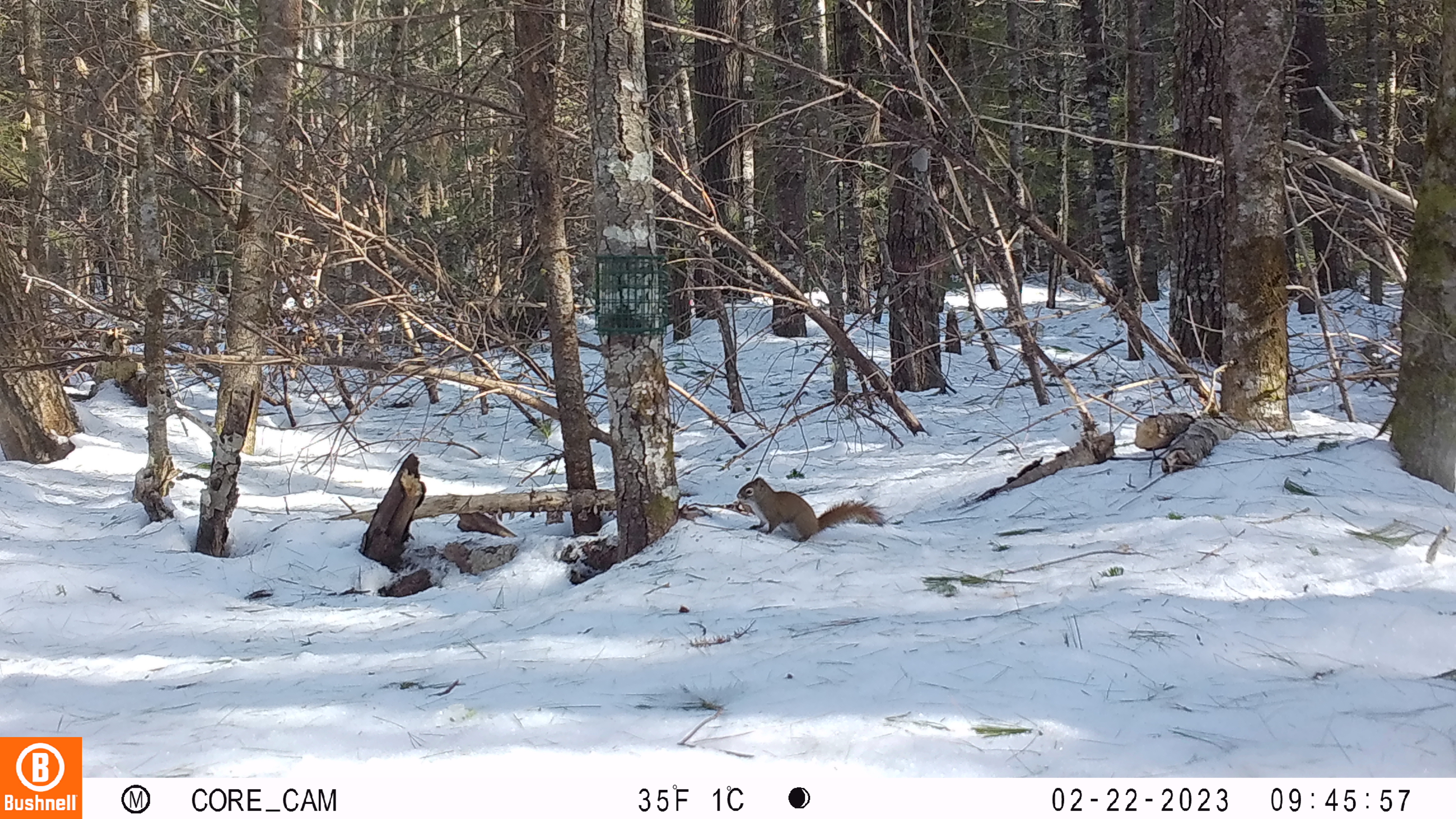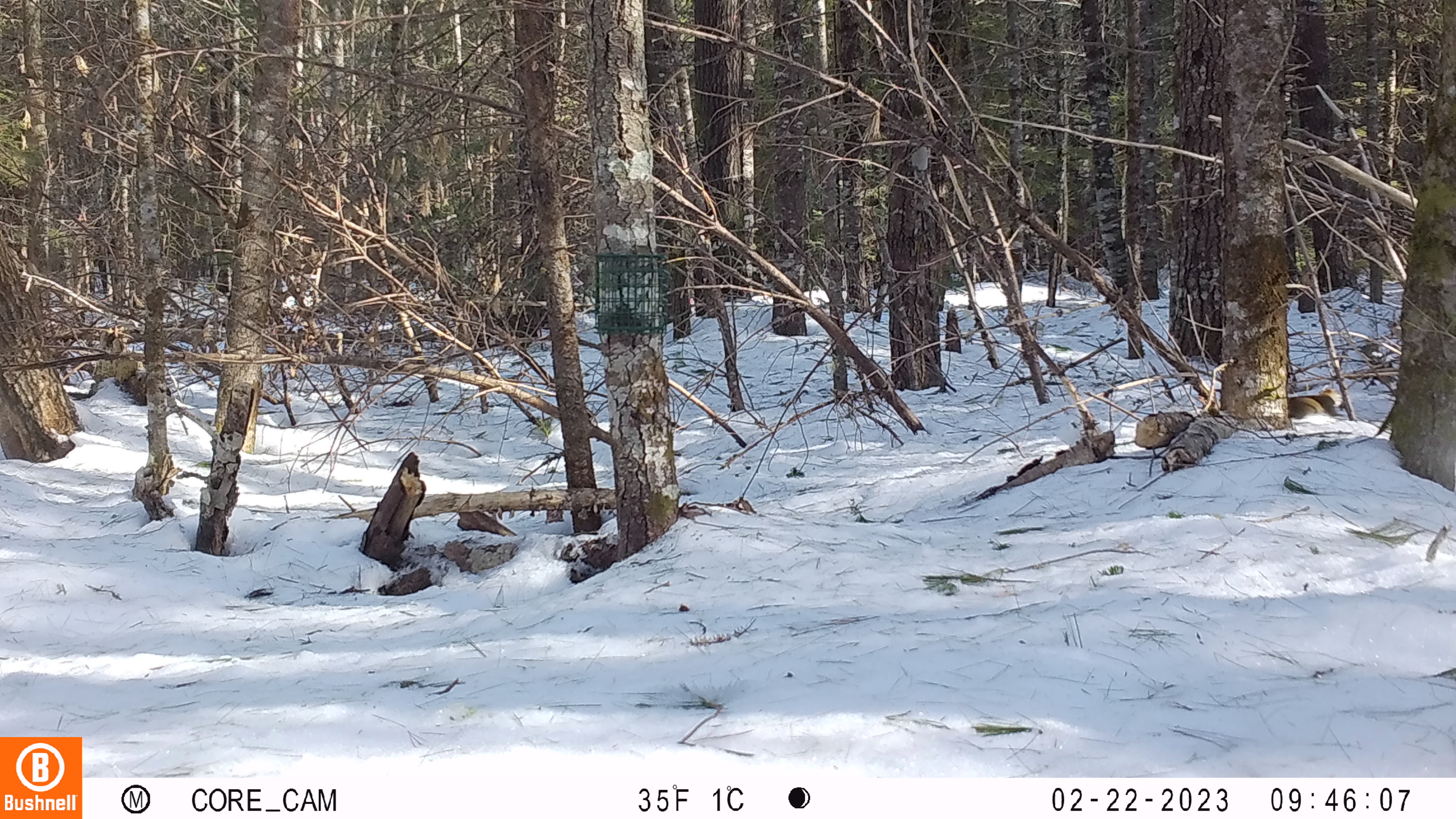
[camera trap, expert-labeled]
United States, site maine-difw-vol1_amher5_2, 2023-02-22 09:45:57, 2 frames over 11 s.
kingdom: Animalia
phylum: Chordata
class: Mammalia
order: Rodentia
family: Sciuridae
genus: Tamiasciurus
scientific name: Tamiasciurus hudsonicus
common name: red squirrel